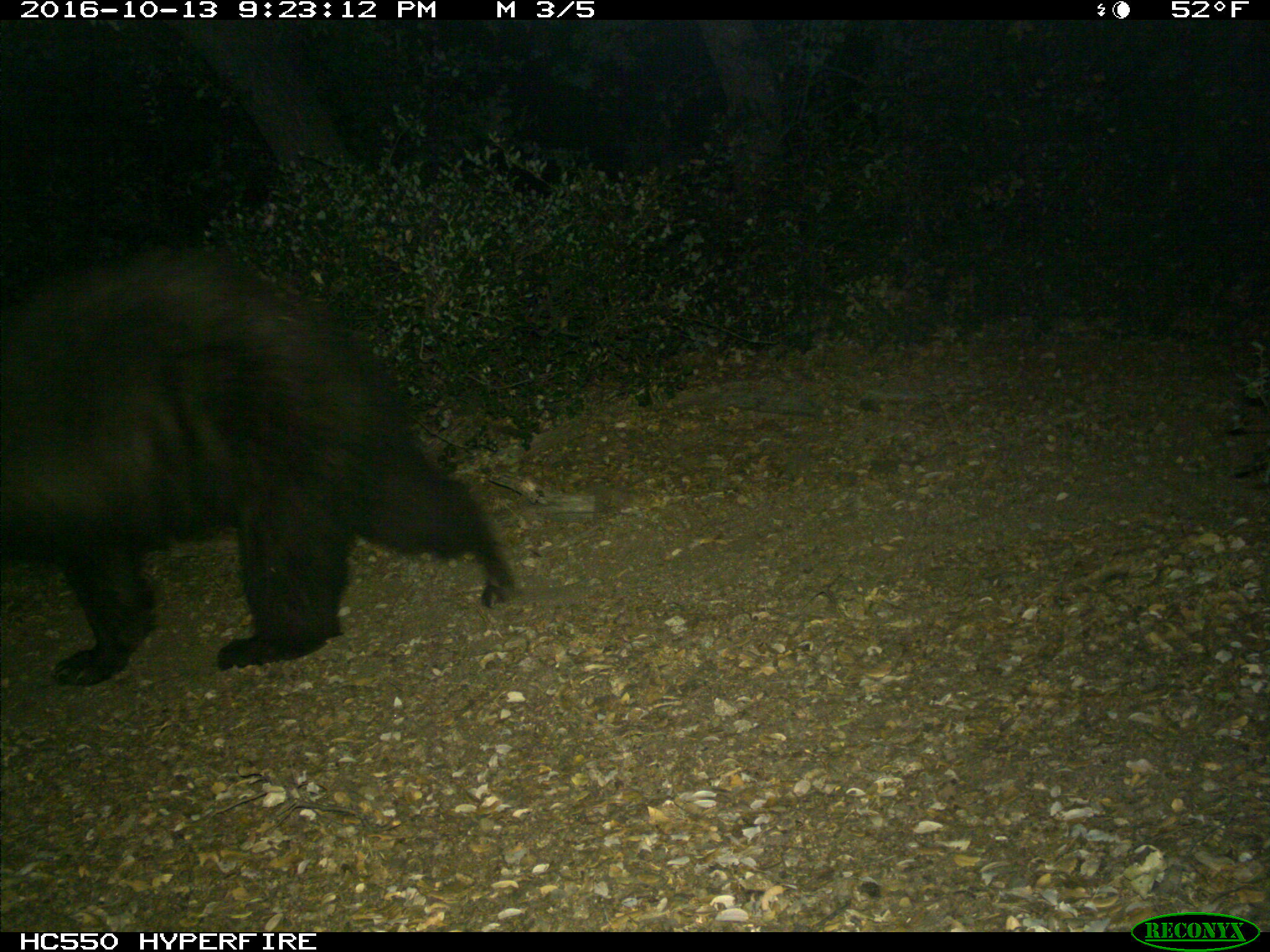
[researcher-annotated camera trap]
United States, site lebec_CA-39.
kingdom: Animalia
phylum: Chordata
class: Mammalia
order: Carnivora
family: Ursidae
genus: Ursus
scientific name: Ursus americanus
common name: american black bear